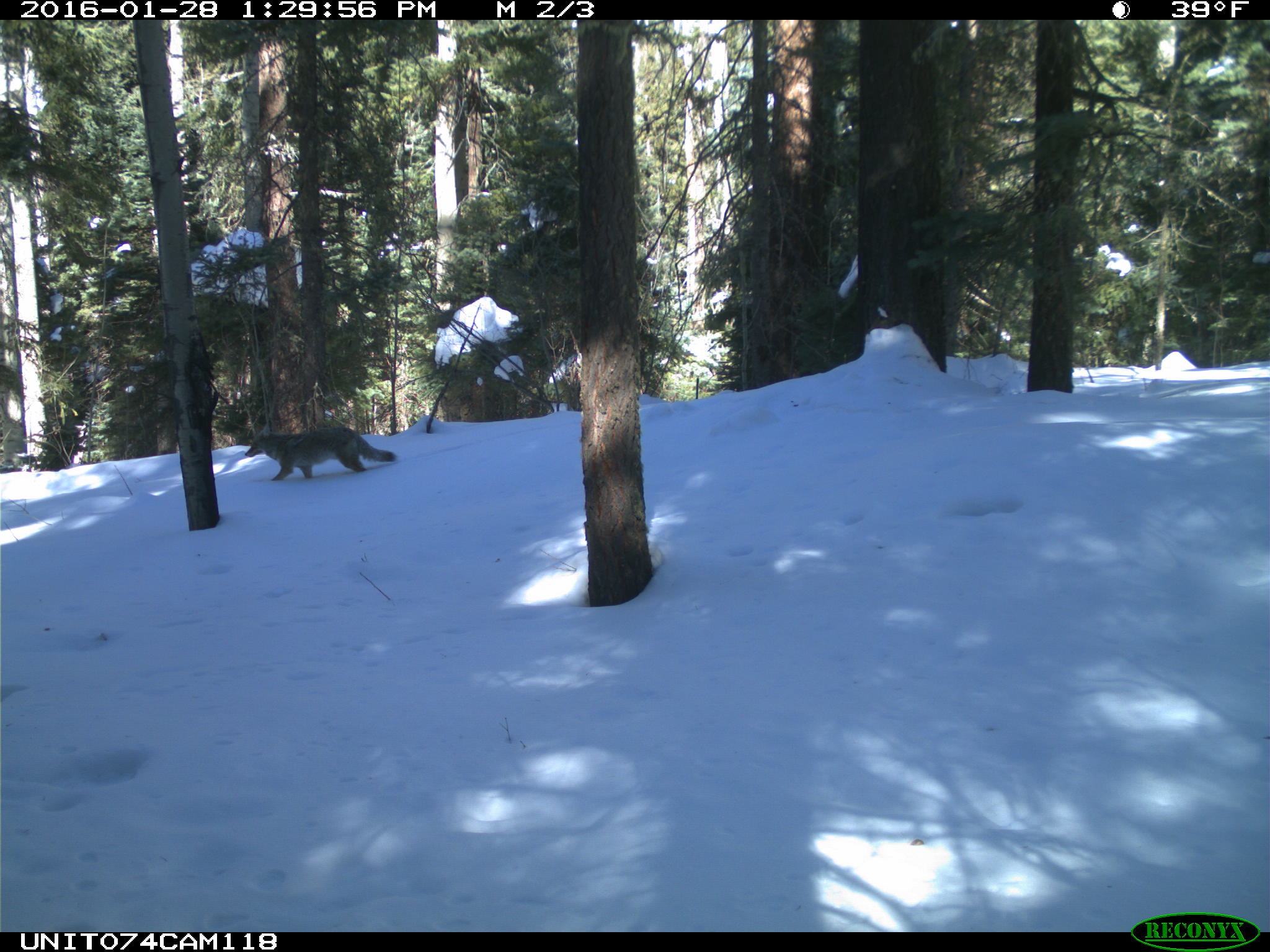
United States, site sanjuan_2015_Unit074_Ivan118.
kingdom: Animalia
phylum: Chordata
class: Mammalia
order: Carnivora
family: Canidae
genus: Canis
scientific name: Canis latrans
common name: coyote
Canis latrans (coyote).